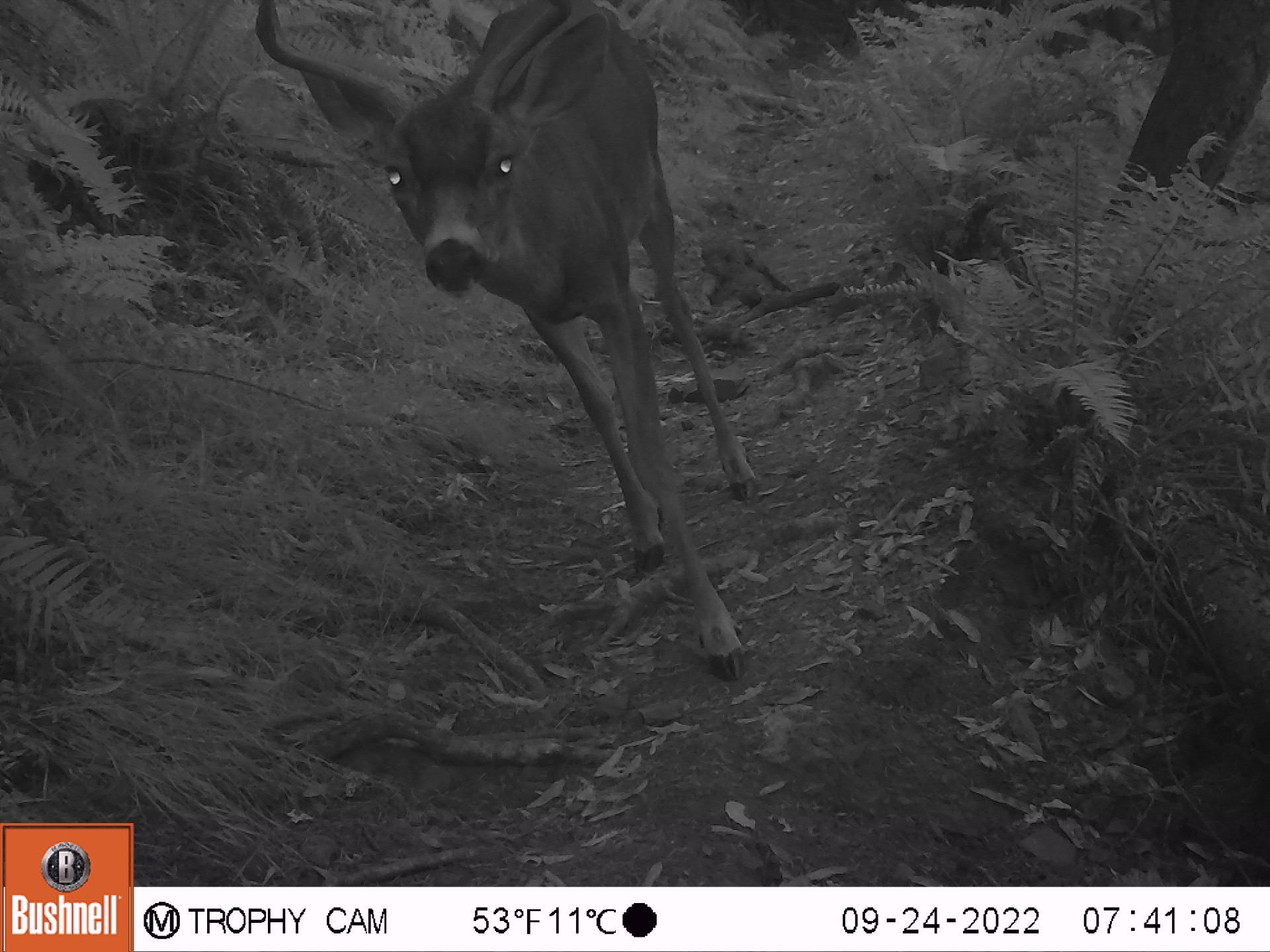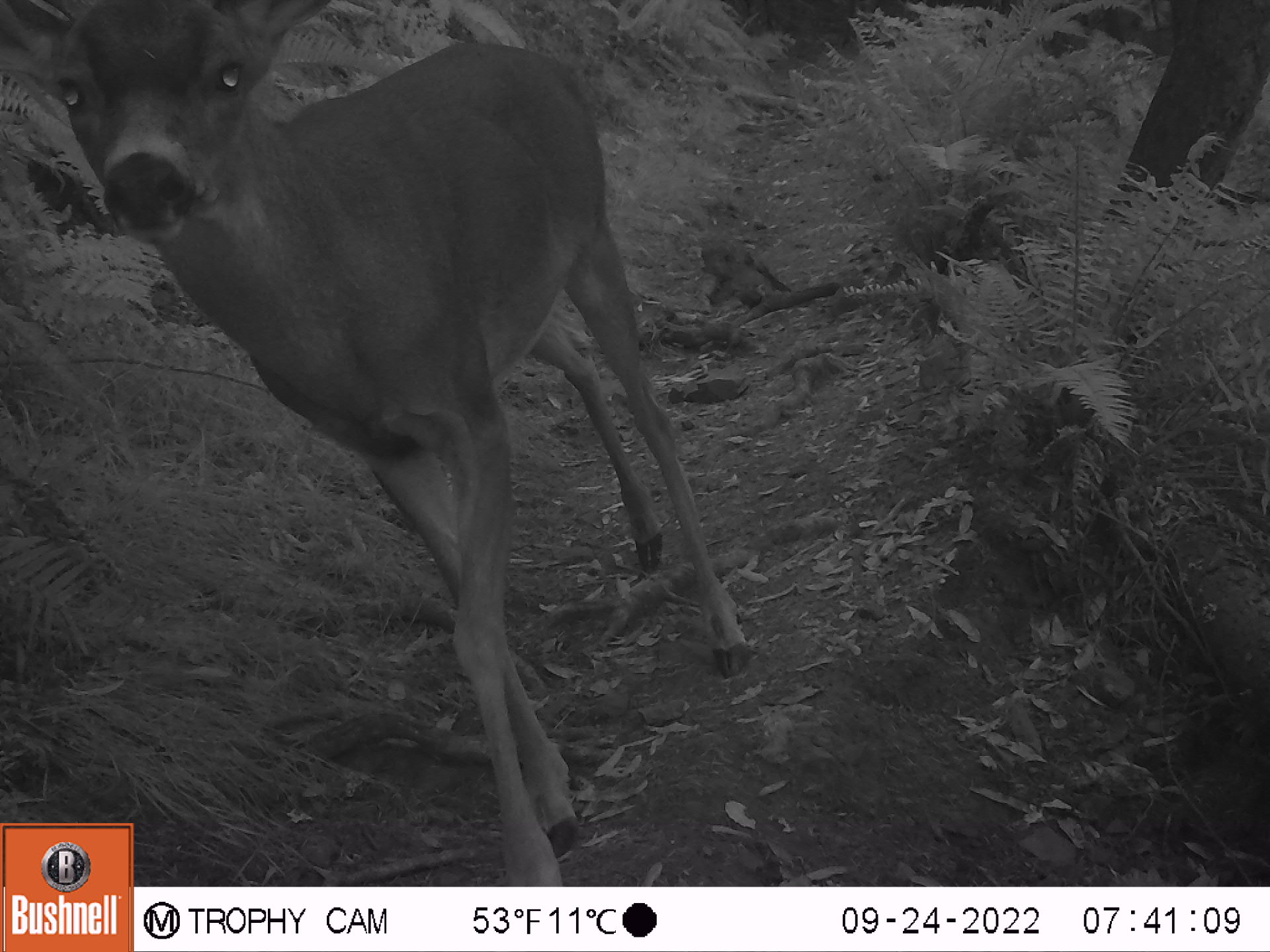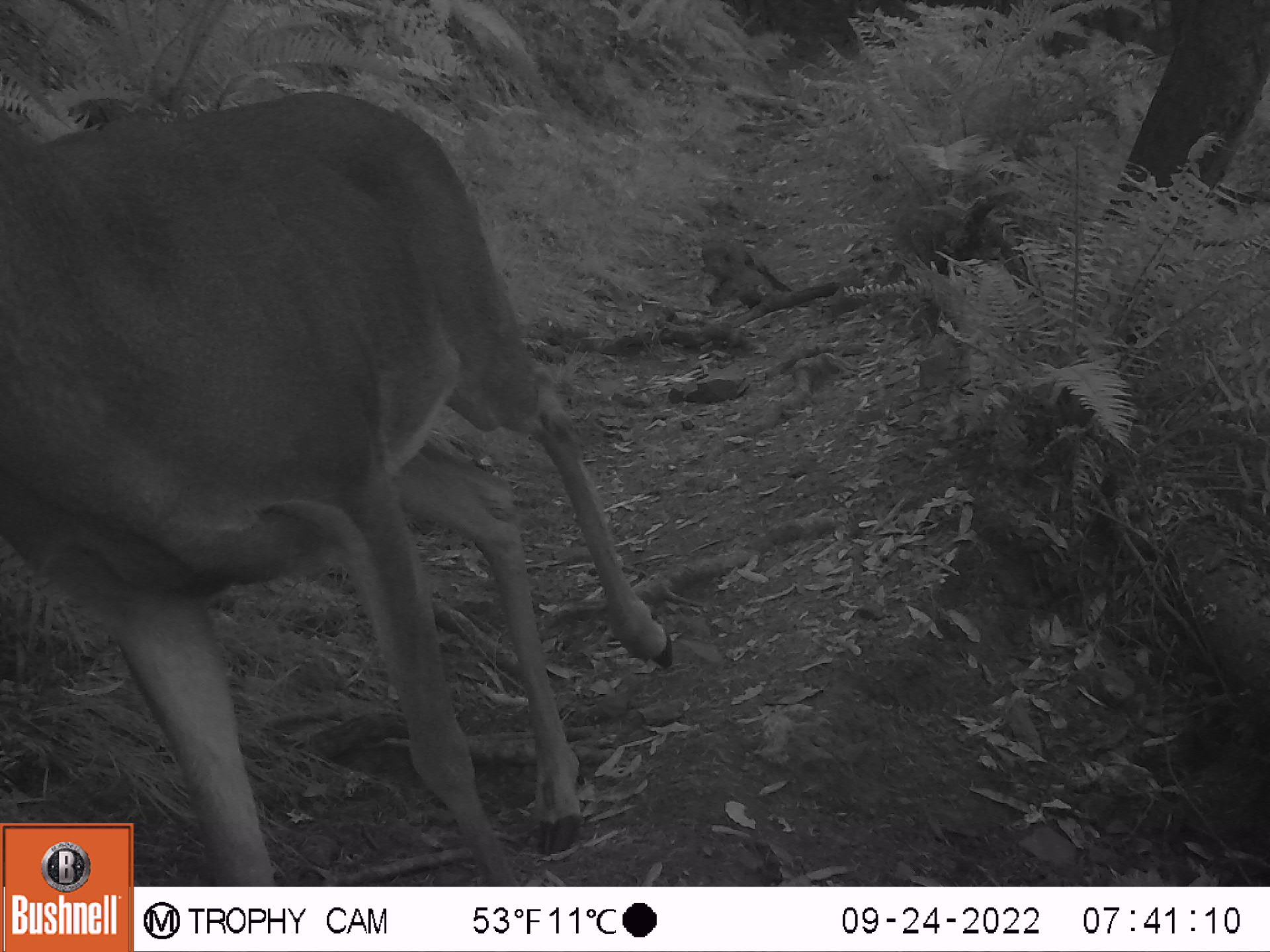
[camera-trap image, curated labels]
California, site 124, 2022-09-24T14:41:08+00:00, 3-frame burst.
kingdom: Animalia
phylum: Chordata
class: Mammalia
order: Artiodactyla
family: Cervidae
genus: Odocoileus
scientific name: Odocoileus hemionus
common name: mule deer